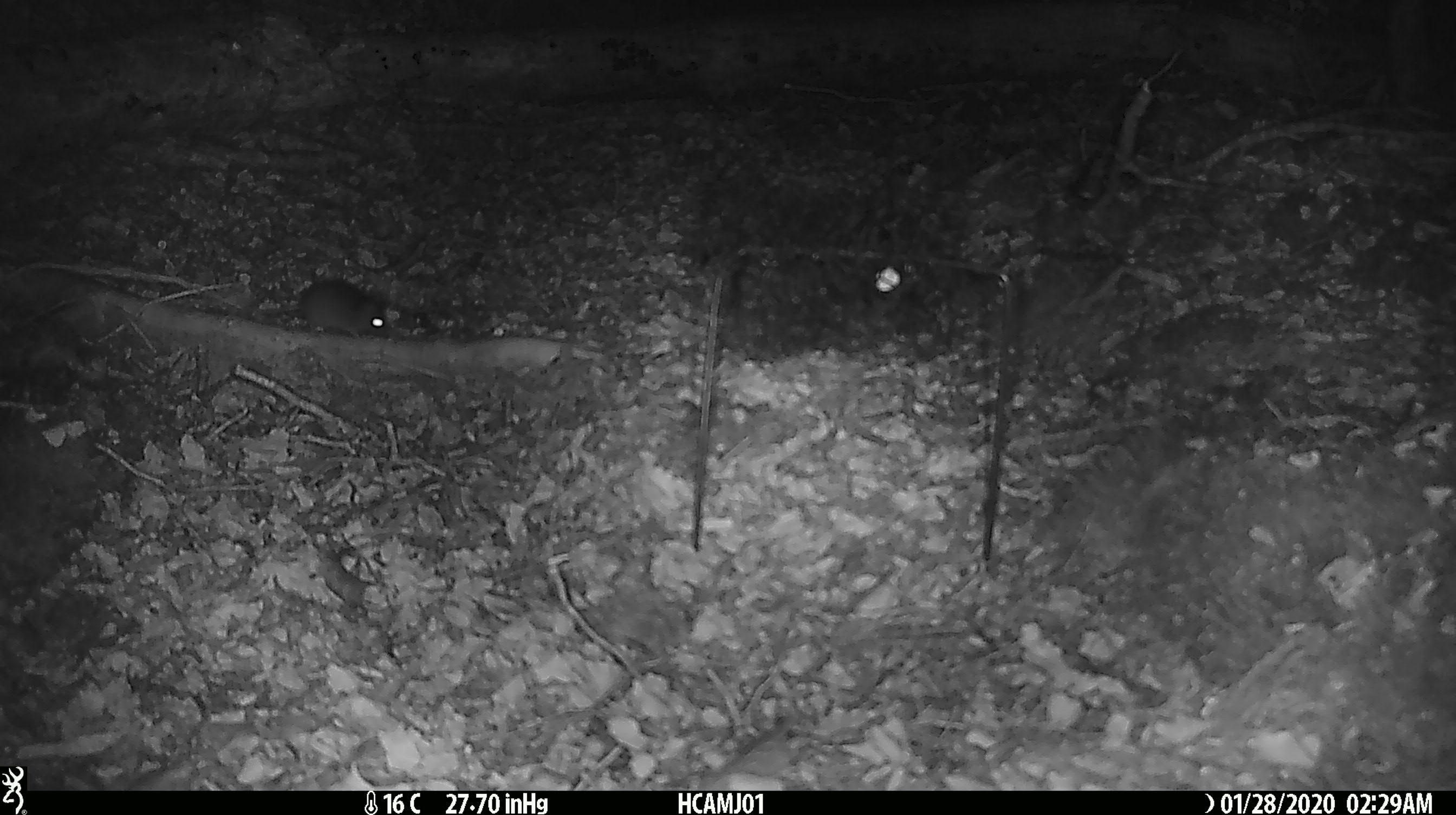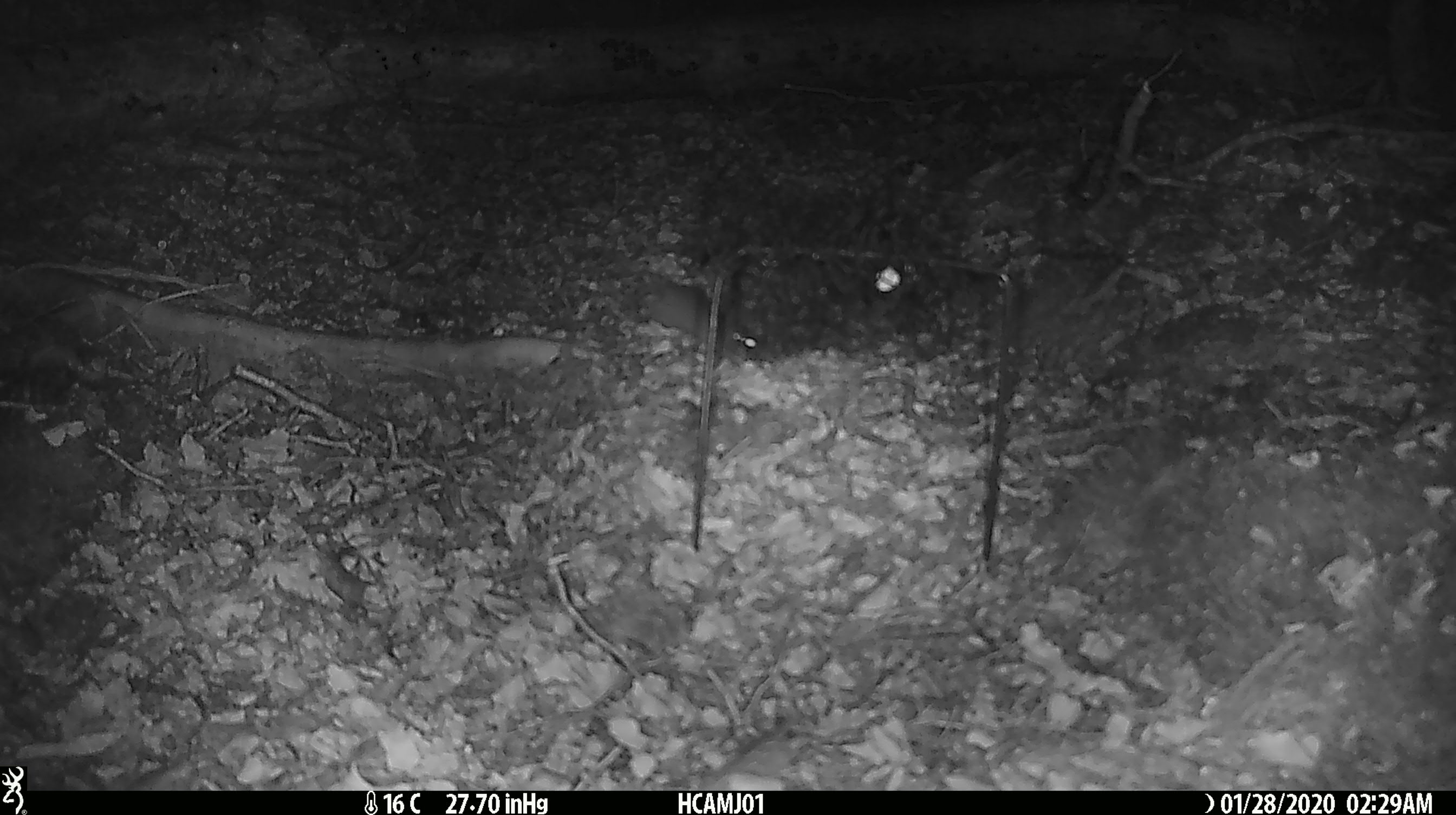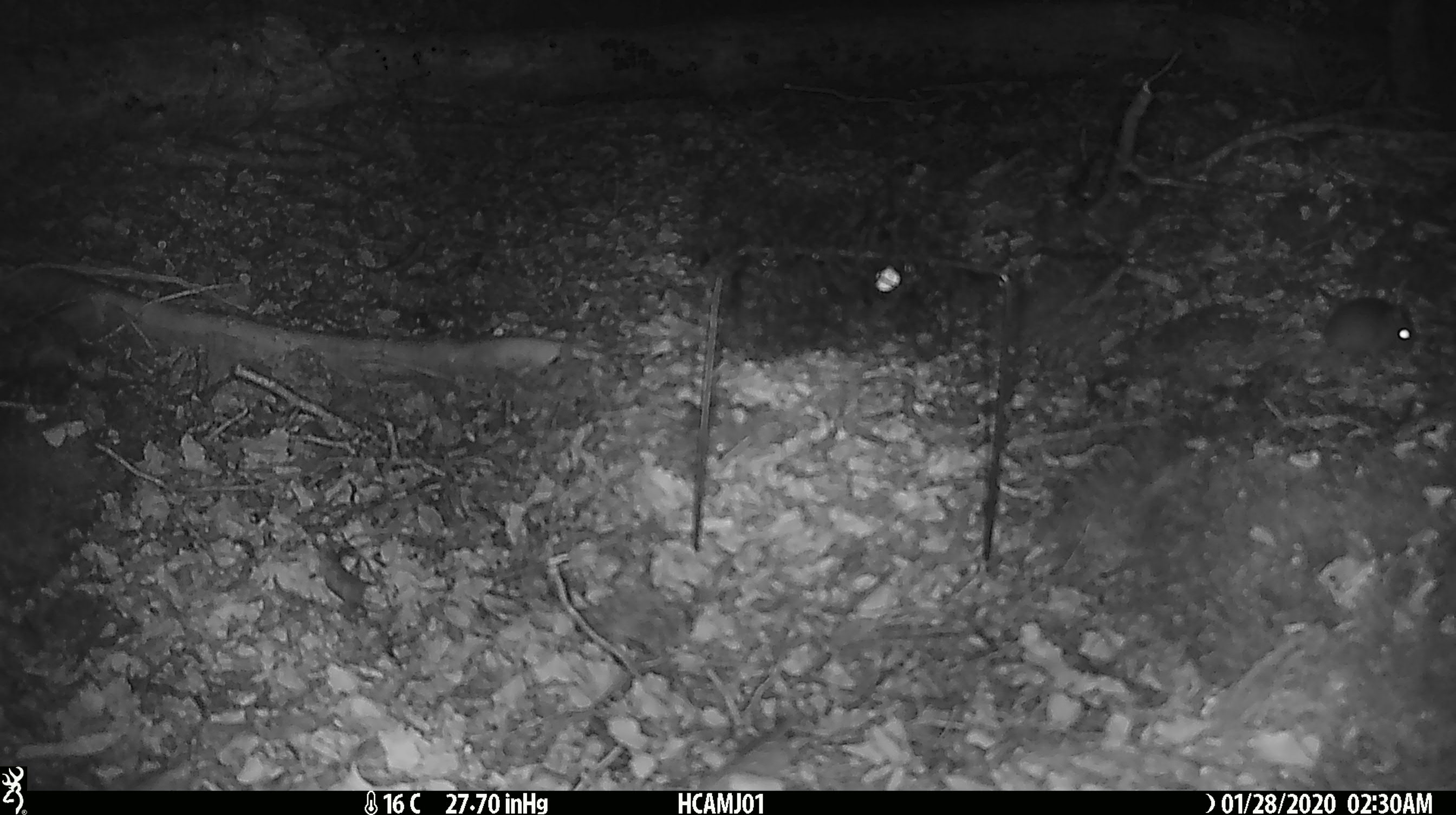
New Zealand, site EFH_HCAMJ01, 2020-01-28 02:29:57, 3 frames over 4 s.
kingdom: Animalia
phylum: Chordata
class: Mammalia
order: Rodentia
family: Muridae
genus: Mus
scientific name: Mus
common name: mouse